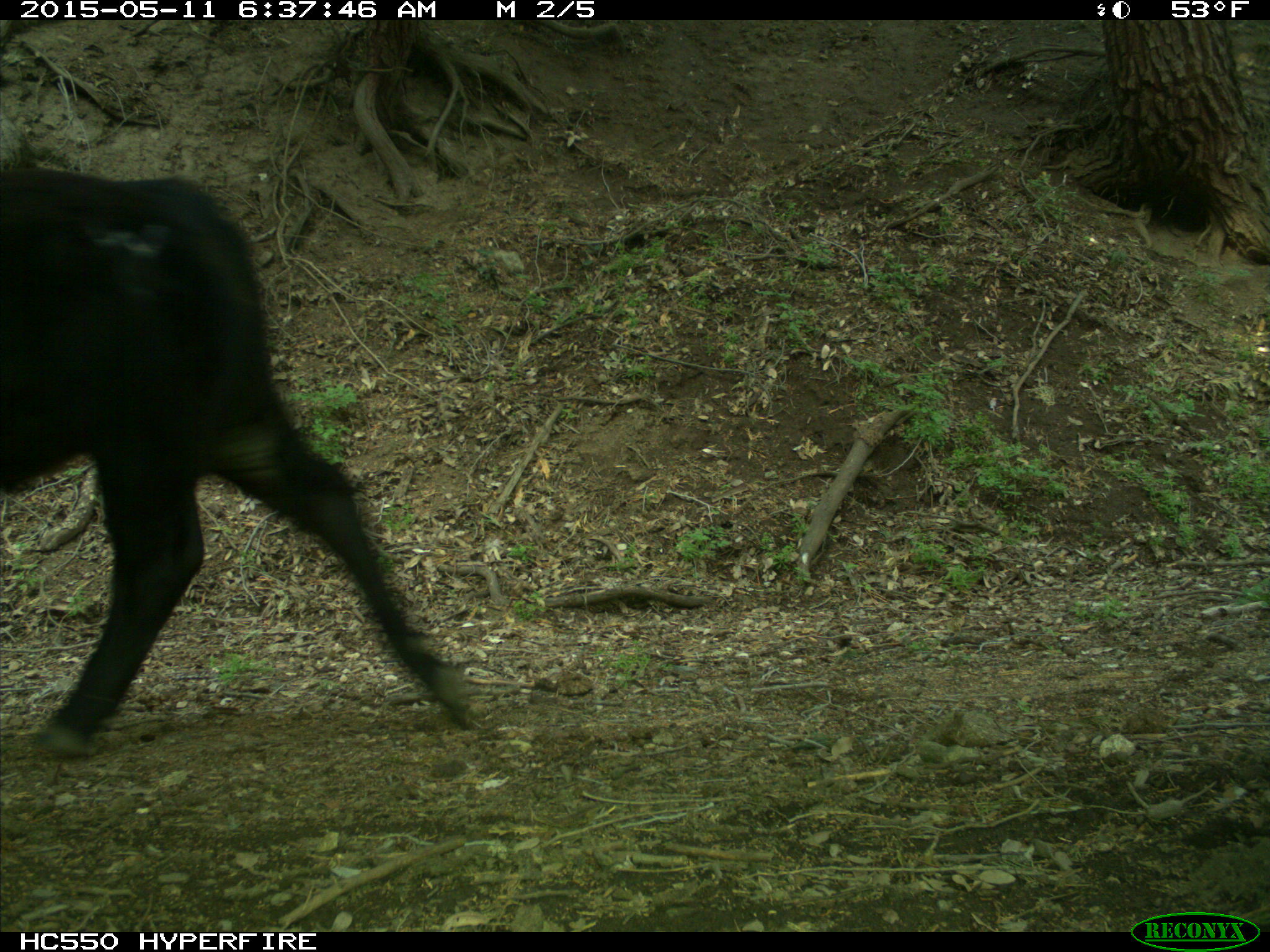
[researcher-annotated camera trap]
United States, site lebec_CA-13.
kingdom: Animalia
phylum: Chordata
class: Mammalia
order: Artiodactyla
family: Bovidae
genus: Bos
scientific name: Bos taurus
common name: domestic cow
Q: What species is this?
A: Bos taurus (domestic cow).